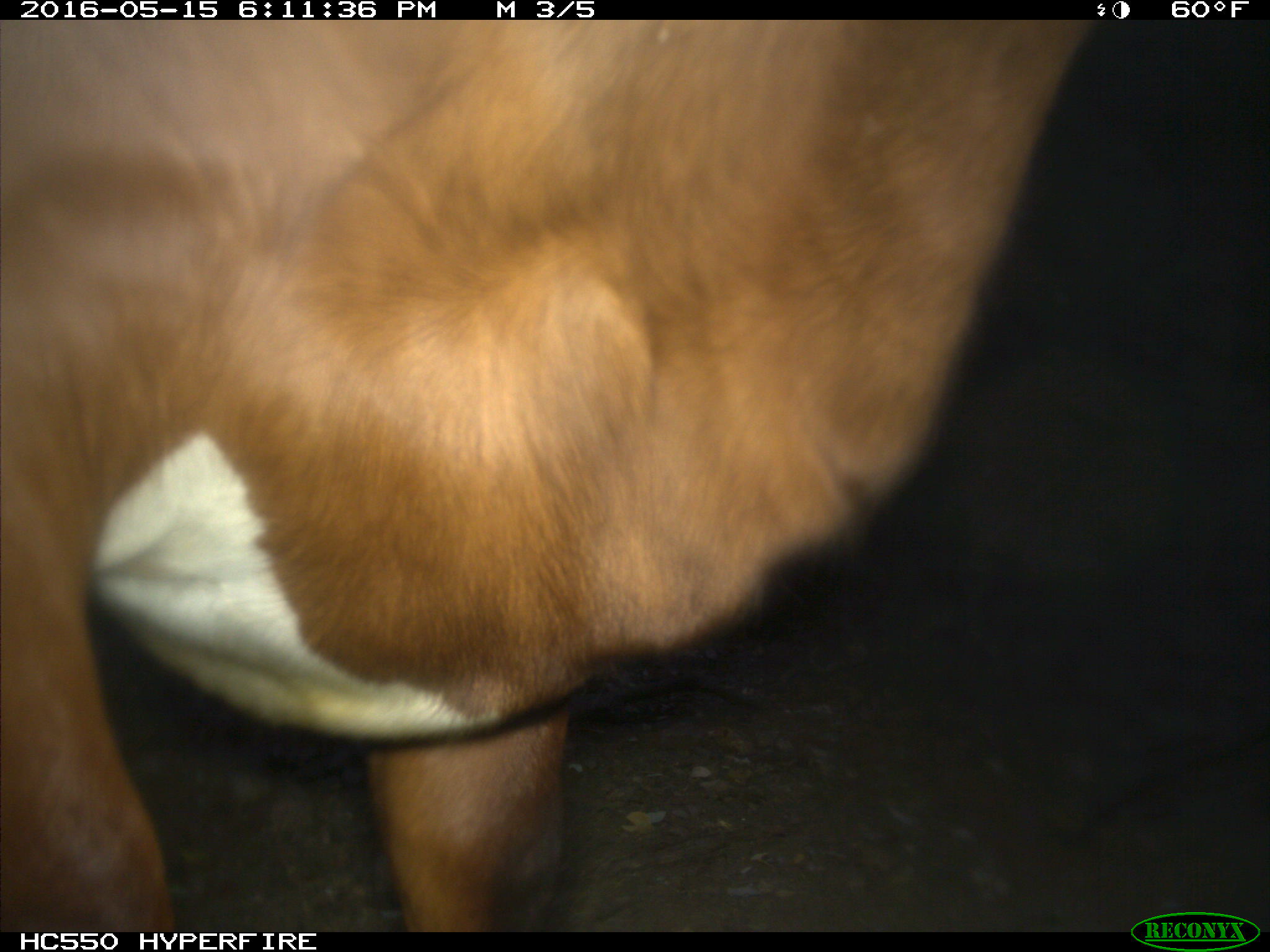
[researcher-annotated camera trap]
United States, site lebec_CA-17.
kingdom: Animalia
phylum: Chordata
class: Mammalia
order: Artiodactyla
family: Bovidae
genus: Bos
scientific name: Bos taurus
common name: domestic cow